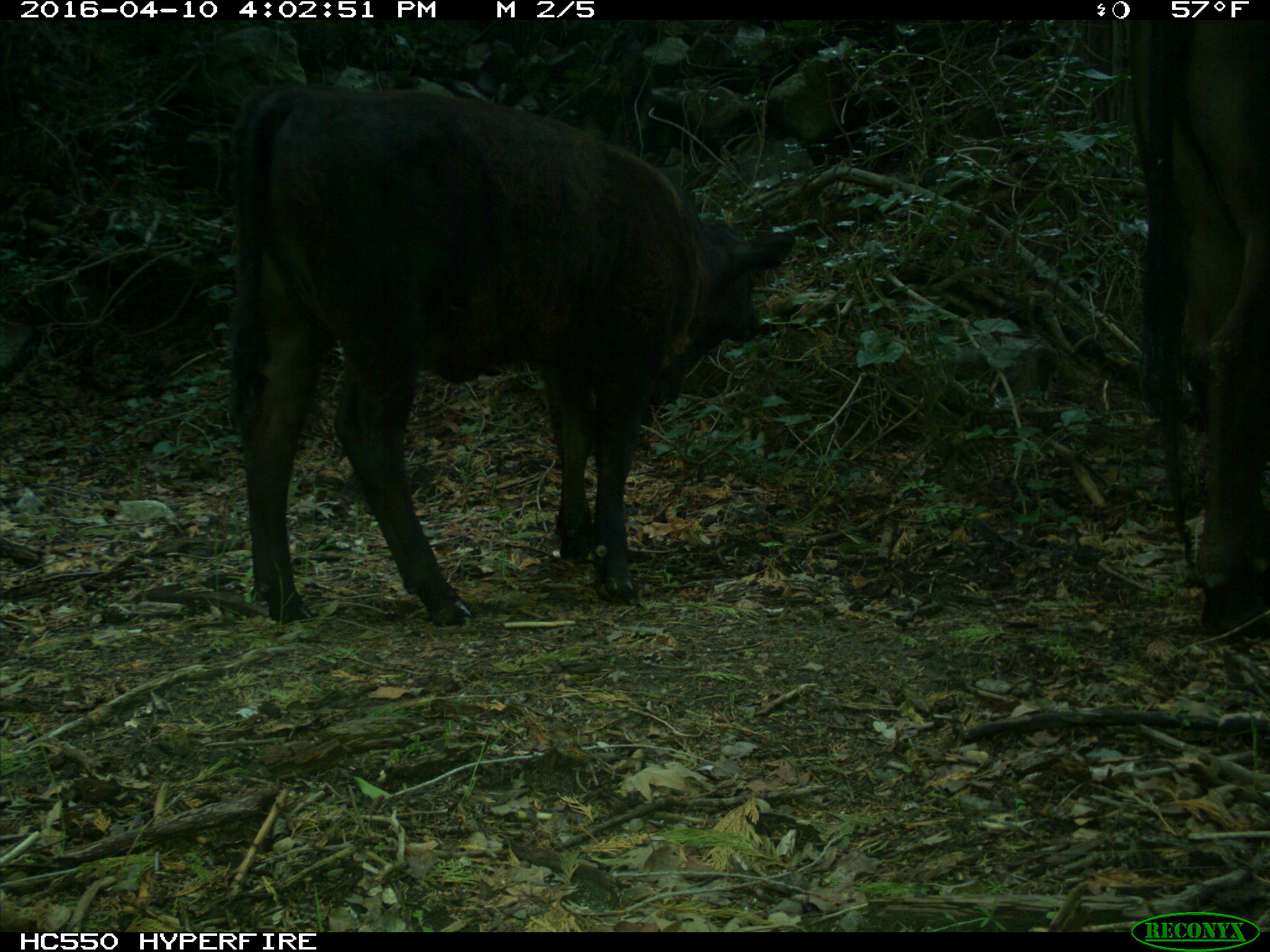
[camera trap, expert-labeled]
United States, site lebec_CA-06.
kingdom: Animalia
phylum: Chordata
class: Mammalia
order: Artiodactyla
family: Bovidae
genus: Bos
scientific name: Bos taurus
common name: domestic cow